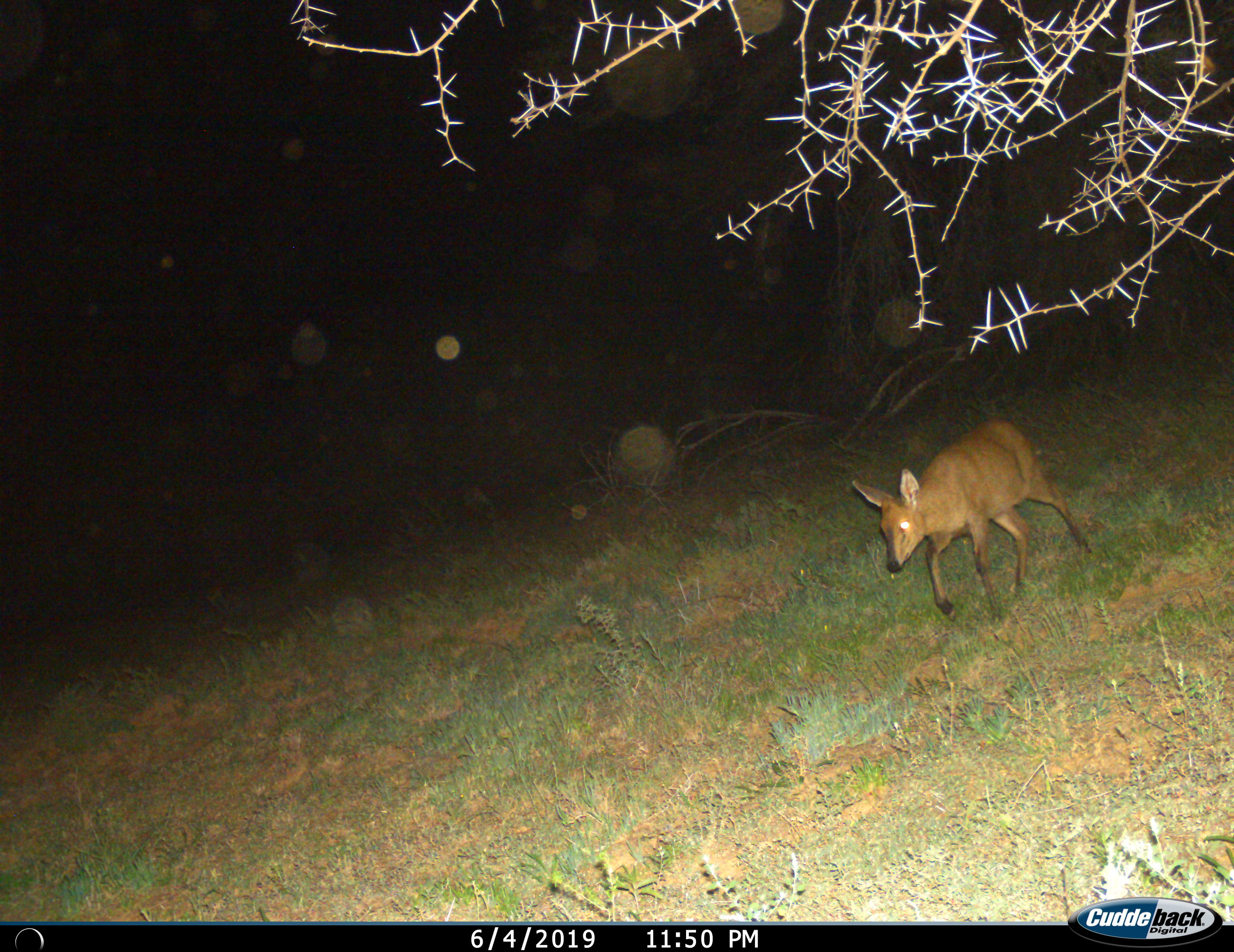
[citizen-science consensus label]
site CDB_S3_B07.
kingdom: Animalia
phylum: Chordata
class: Mammalia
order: Artiodactyla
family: Bovidae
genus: Sylvicapra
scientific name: Sylvicapra grimmia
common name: common duiker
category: duikercommongrey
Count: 1.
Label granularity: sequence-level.